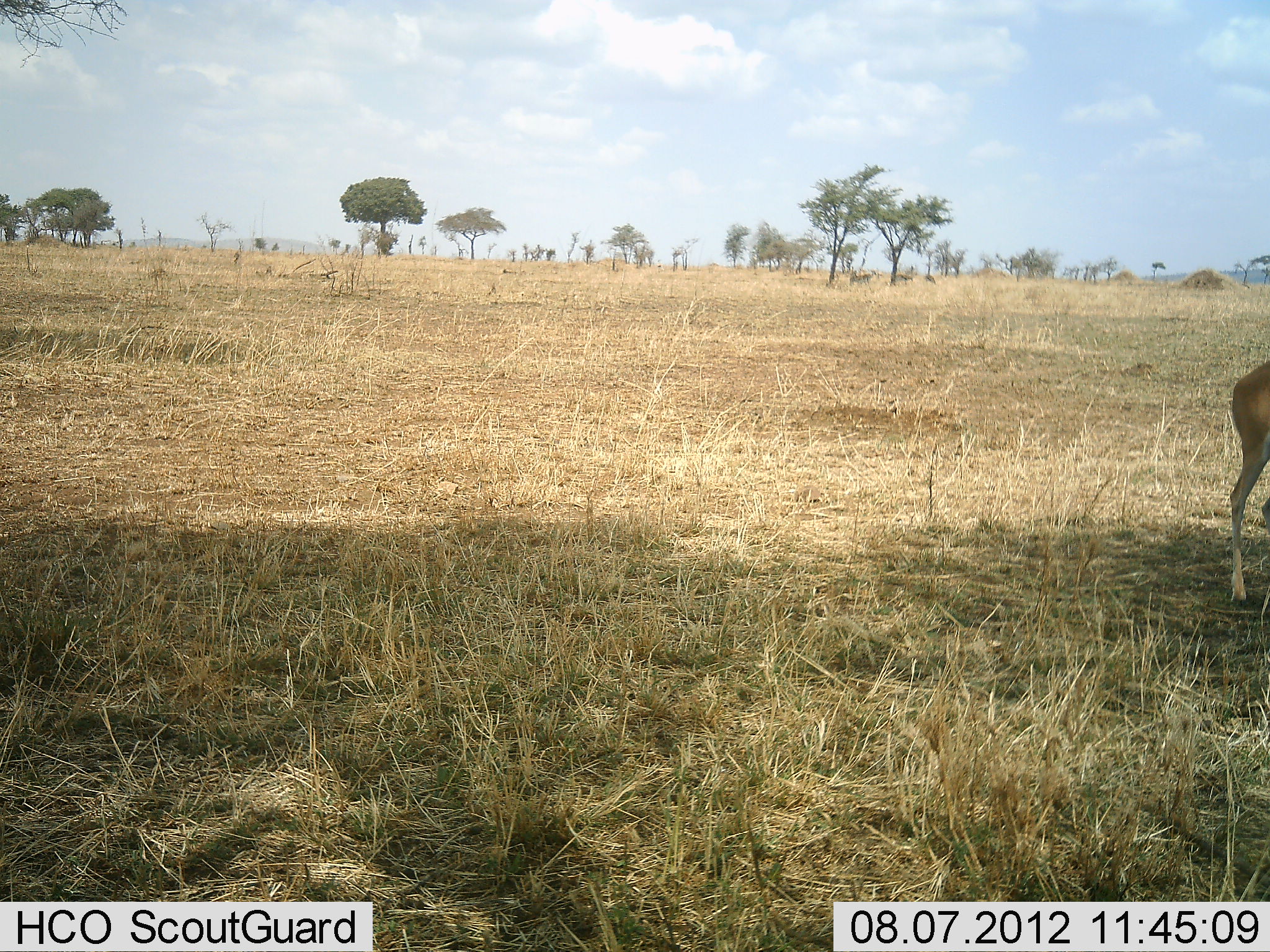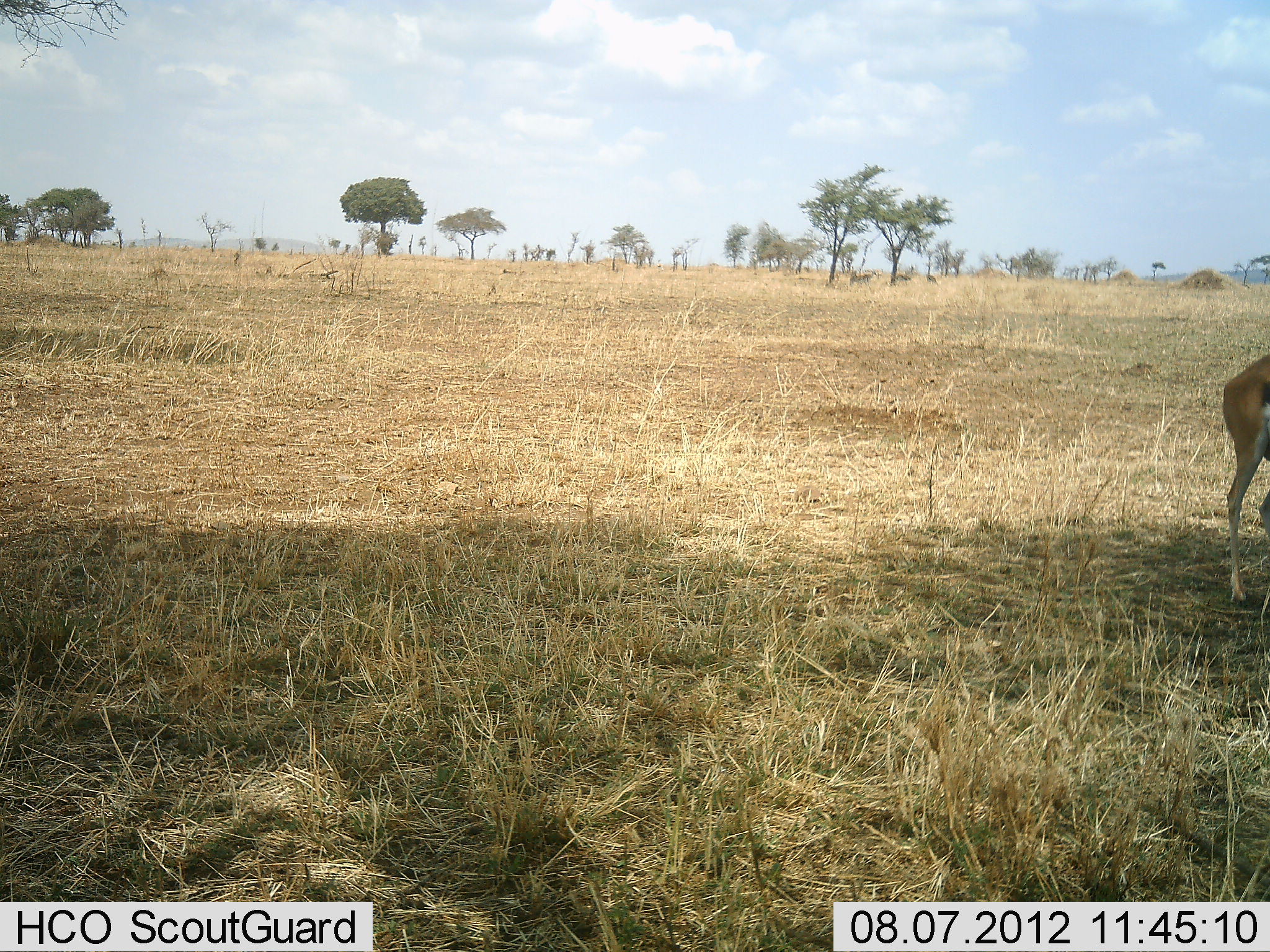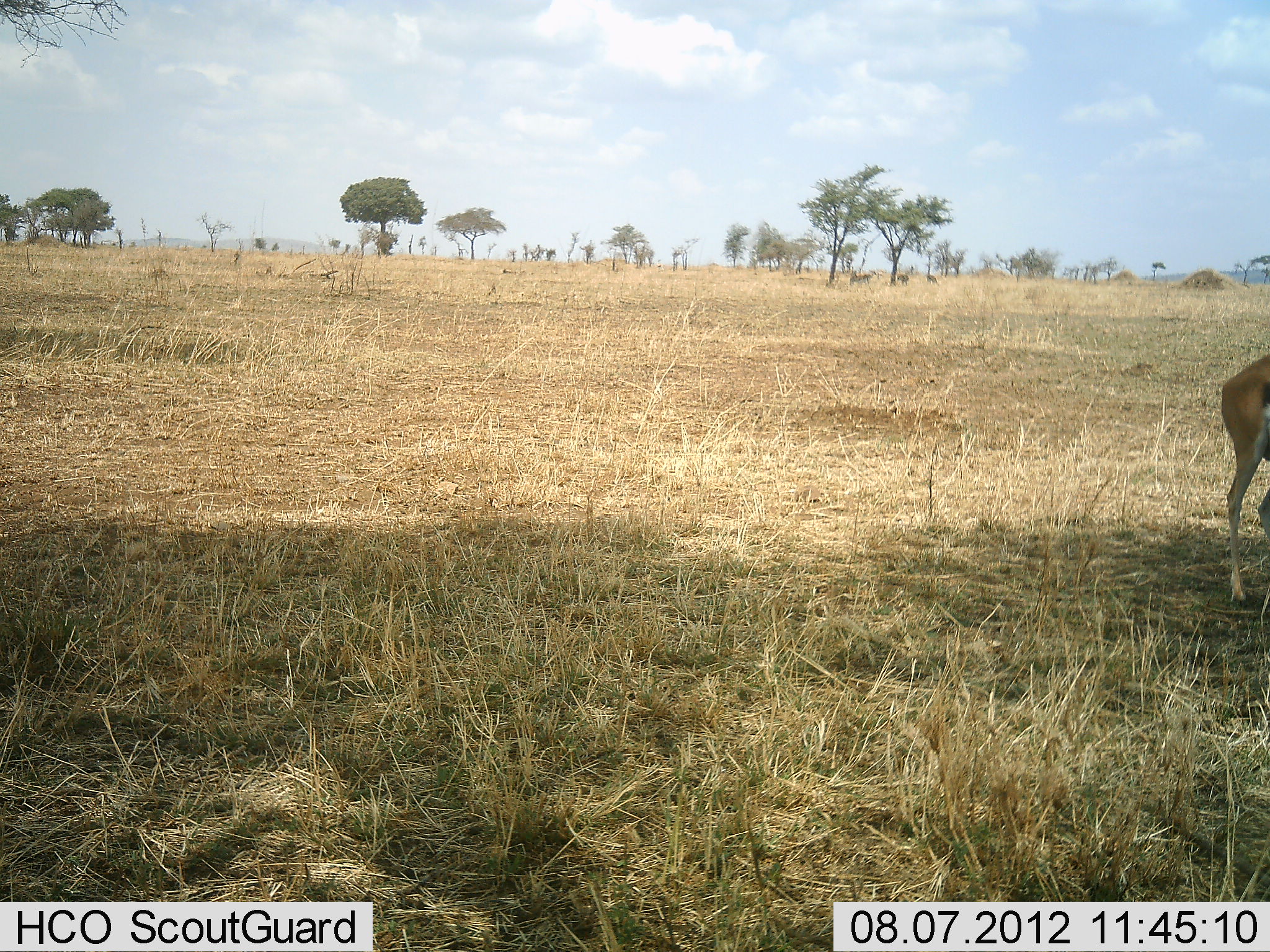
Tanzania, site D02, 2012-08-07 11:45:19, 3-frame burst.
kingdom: Animalia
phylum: Chordata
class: Mammalia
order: Artiodactyla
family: Bovidae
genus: Eudorcas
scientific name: Eudorcas thomsonii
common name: thomson's gazelle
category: gazellethomsons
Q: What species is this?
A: Gazellethomsons (thomson's gazelle) (Eudorcas thomsonii).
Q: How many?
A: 1.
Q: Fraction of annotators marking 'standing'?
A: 90%.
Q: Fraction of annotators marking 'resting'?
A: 0%.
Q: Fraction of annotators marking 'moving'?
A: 10%.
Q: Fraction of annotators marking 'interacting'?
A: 0%.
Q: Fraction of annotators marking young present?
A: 0%.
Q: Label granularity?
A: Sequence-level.